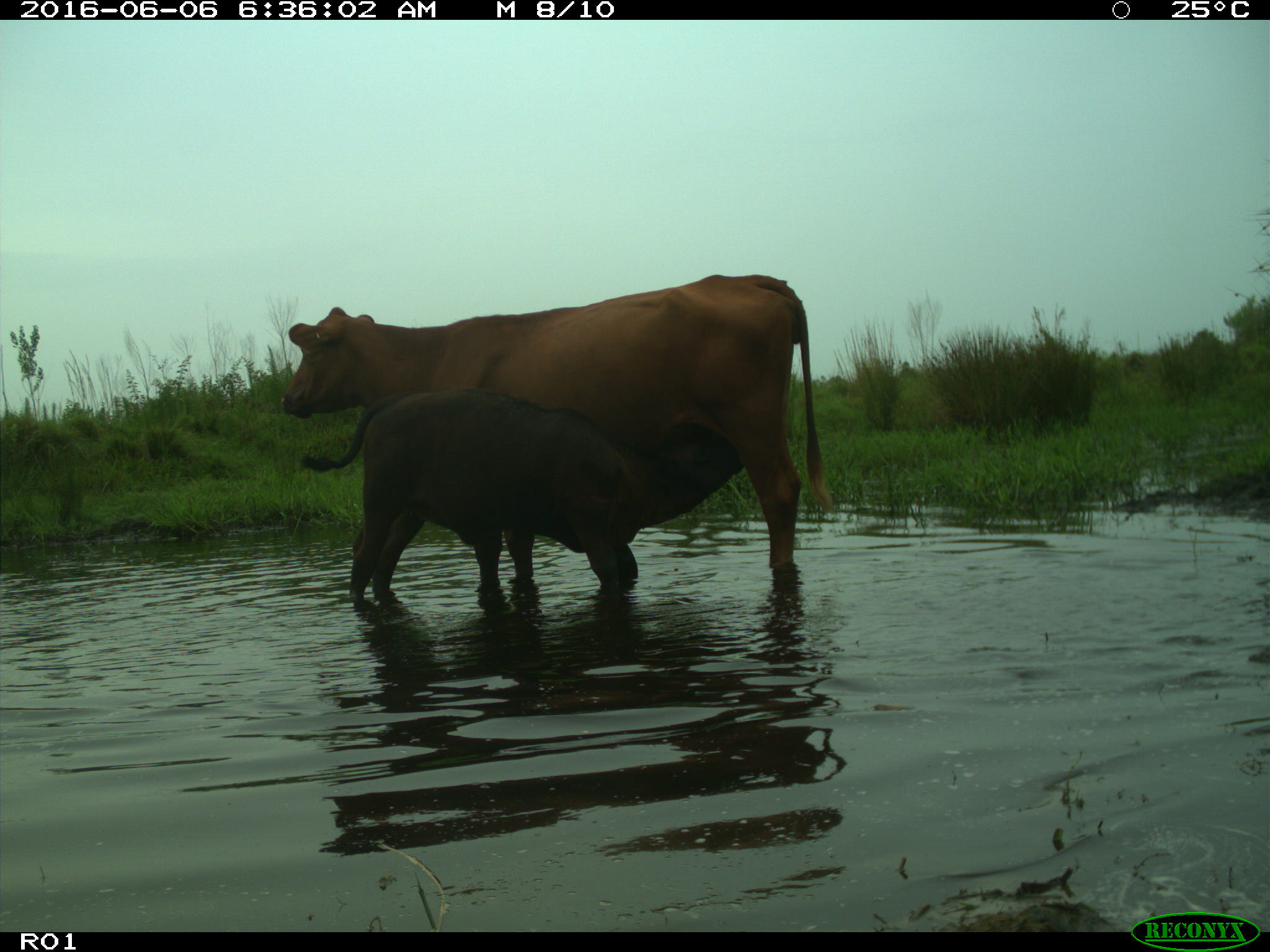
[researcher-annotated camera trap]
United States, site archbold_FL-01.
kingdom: Animalia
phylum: Chordata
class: Mammalia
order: Artiodactyla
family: Bovidae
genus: Bos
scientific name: Bos taurus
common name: domestic cow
Bos taurus (domestic cow).